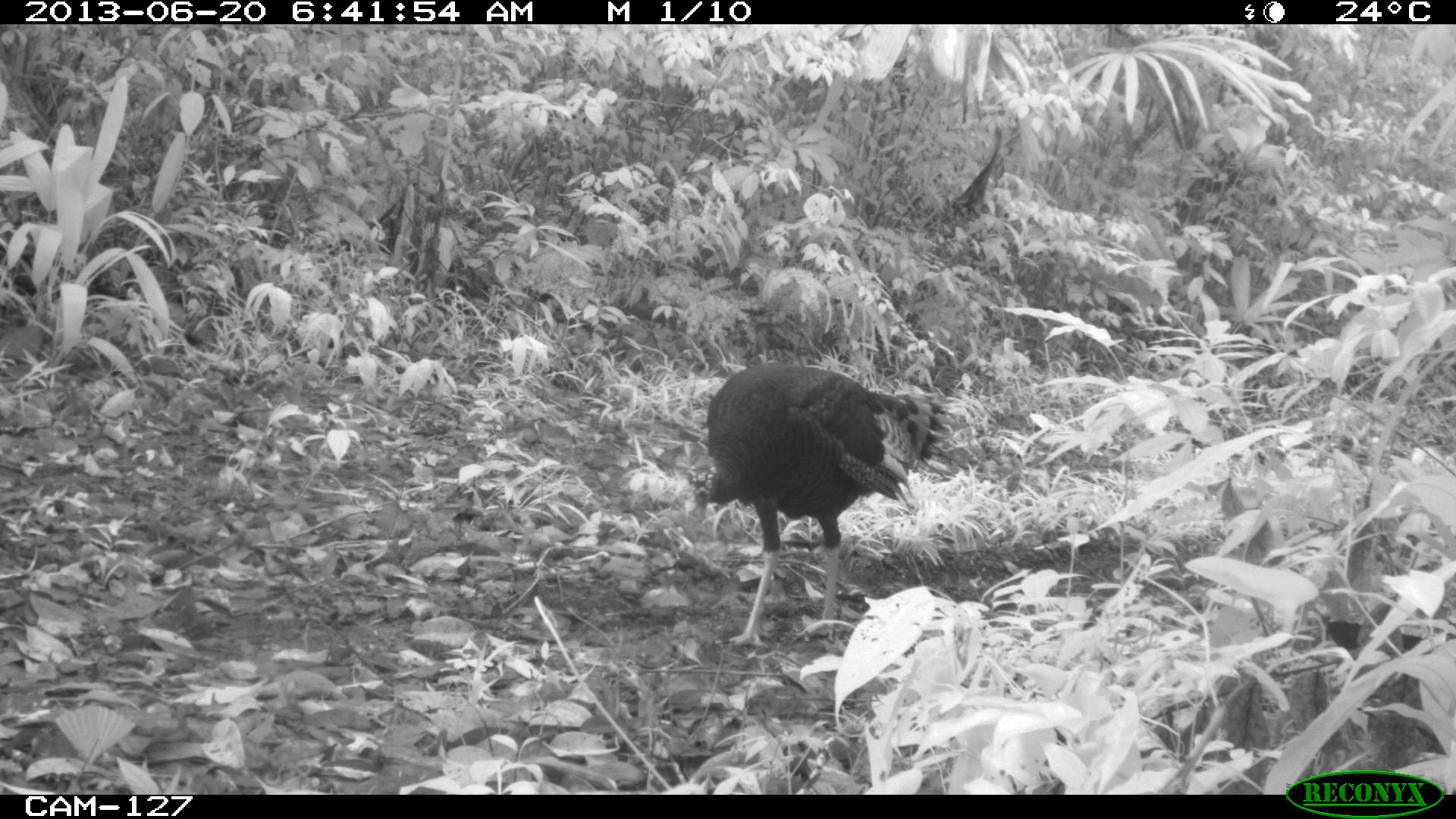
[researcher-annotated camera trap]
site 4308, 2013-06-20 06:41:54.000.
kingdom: Animalia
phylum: Chordata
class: Aves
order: Galliformes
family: Phasianidae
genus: Meleagris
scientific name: Meleagris ocellata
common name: ocellated turkey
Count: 1.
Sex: female.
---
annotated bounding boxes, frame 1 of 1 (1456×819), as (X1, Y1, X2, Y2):
meleagris ocellata: (683, 360, 970, 648)